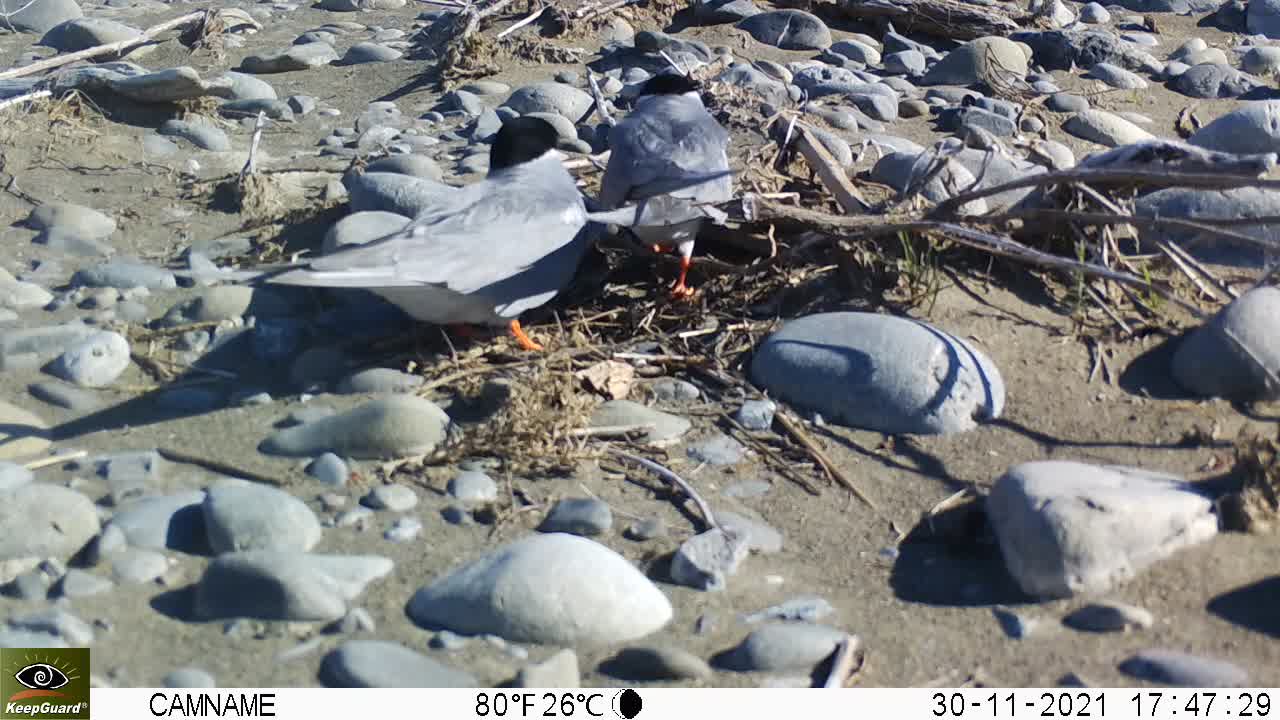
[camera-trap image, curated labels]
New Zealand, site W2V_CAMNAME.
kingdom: Animalia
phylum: Chordata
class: Aves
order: Charadriiformes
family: Laridae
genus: Chlidonias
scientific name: Chlidonias albostriatus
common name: black-fronted tern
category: black fronted tern